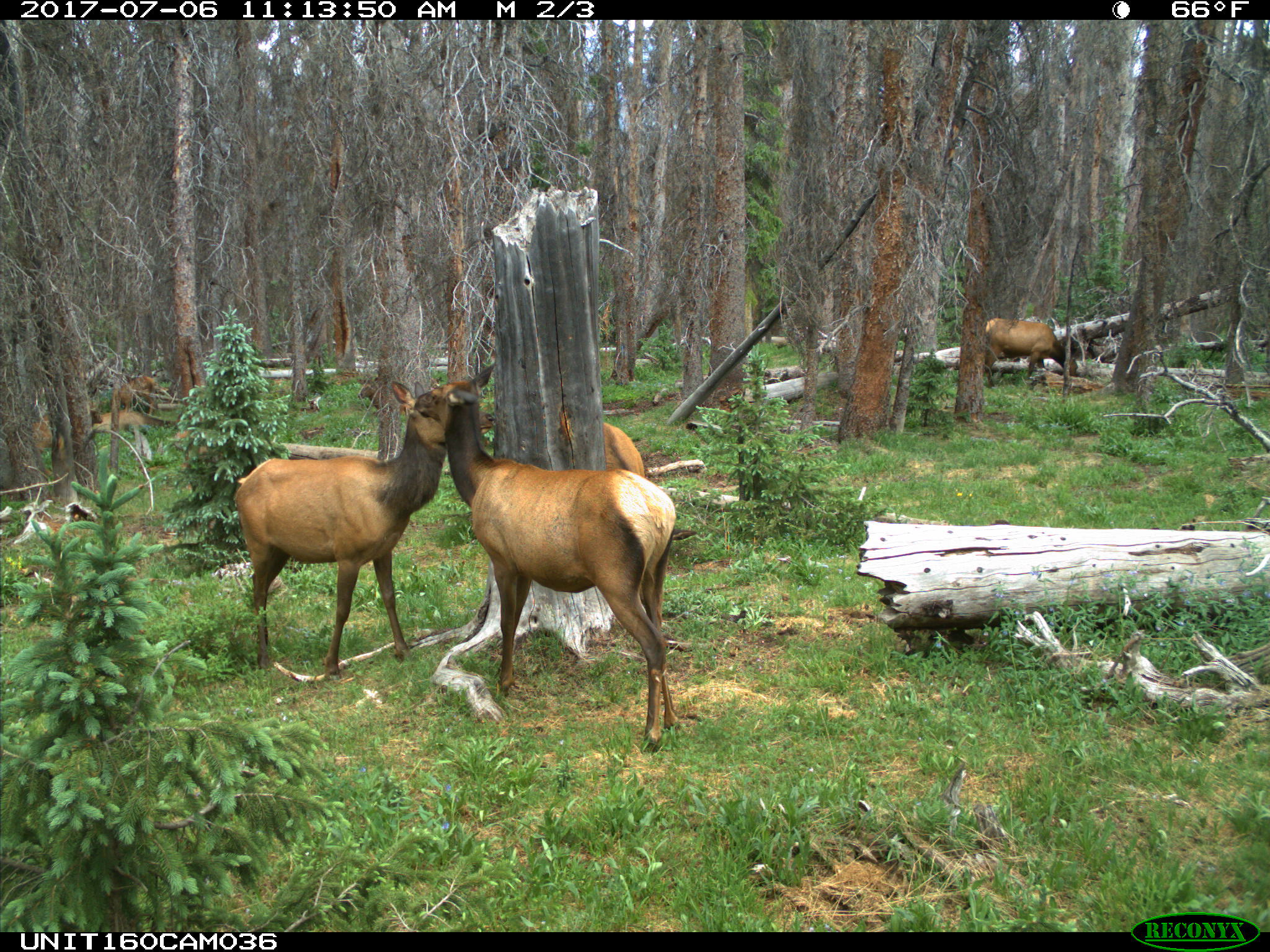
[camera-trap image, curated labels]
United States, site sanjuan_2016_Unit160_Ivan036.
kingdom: Animalia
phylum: Chordata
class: Mammalia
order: Artiodactyla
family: Cervidae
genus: Cervus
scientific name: Cervus elaphus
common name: red deer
Cervus elaphus (red deer).